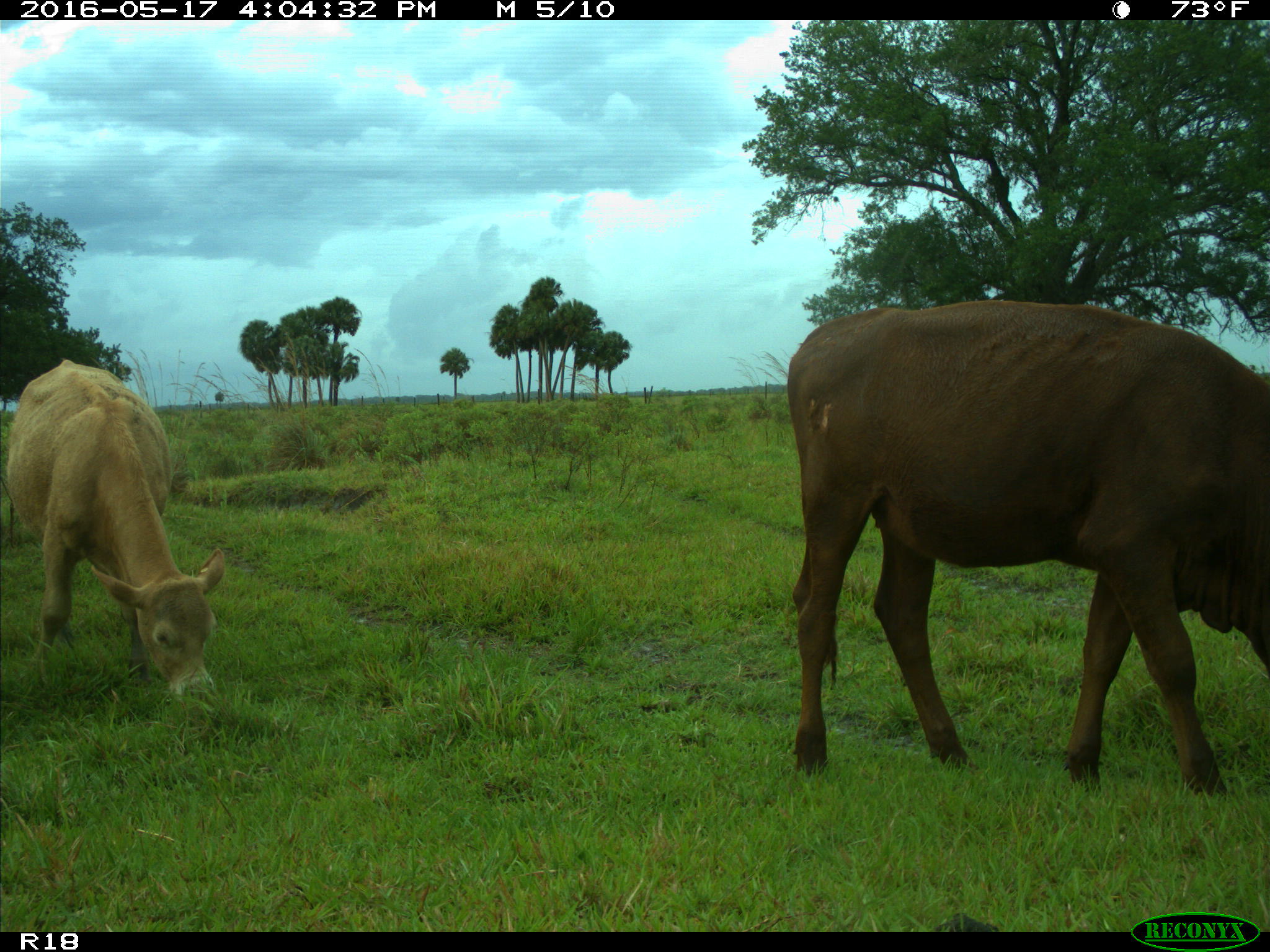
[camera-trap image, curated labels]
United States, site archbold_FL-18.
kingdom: Animalia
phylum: Chordata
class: Mammalia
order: Artiodactyla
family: Bovidae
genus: Bos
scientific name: Bos taurus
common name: domestic cow